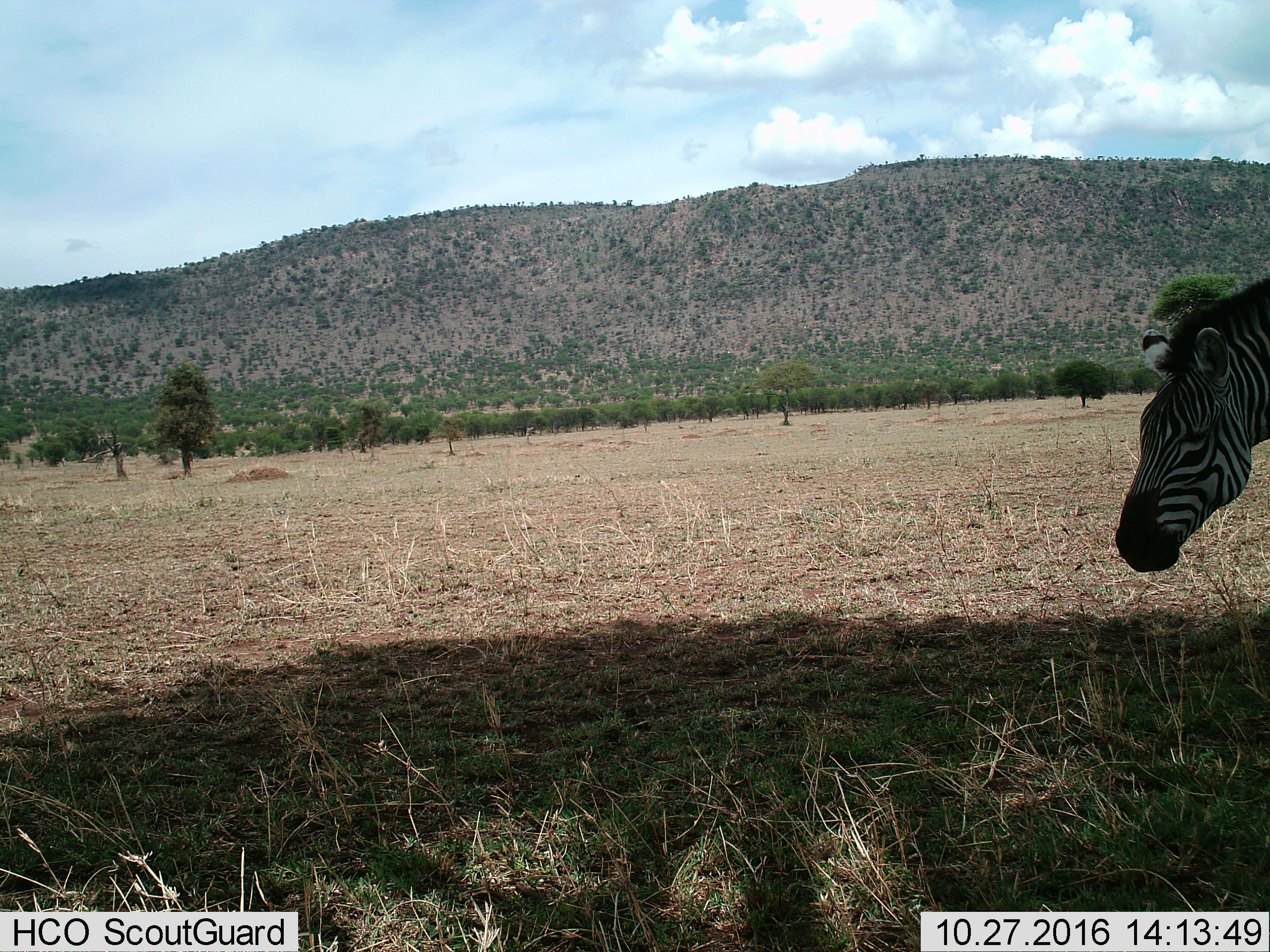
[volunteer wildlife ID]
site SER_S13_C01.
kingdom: Animalia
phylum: Chordata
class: Mammalia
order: Perissodactyla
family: Equidae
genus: Equus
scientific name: Equus quagga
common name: plains zebra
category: zebraplains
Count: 1.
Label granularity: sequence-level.